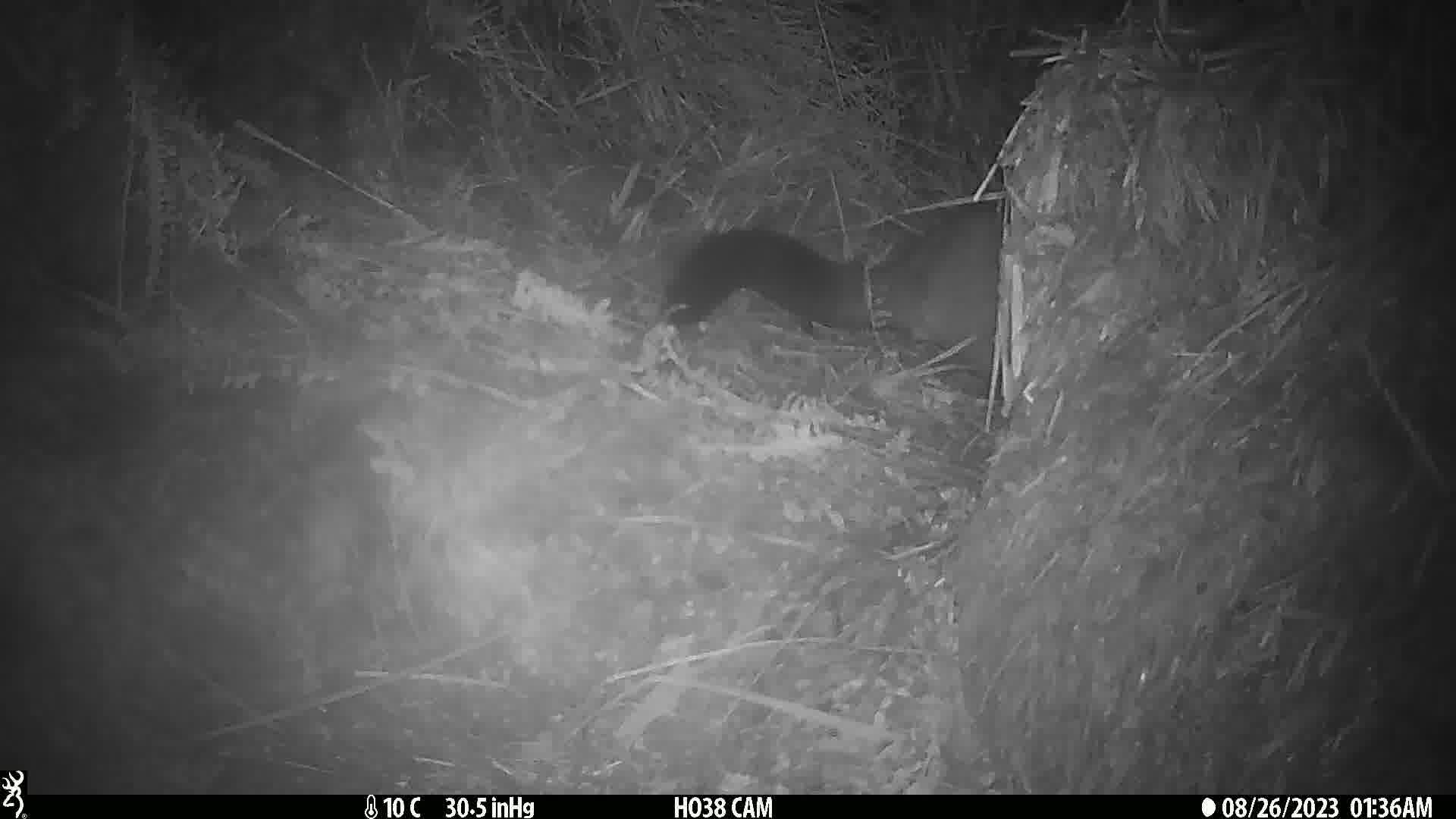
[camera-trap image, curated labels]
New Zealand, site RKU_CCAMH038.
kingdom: Animalia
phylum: Chordata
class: Mammalia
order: Diprotodontia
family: Phalangeridae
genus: Trichosurus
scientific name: Trichosurus vulpecula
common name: common brushtail possum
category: possum